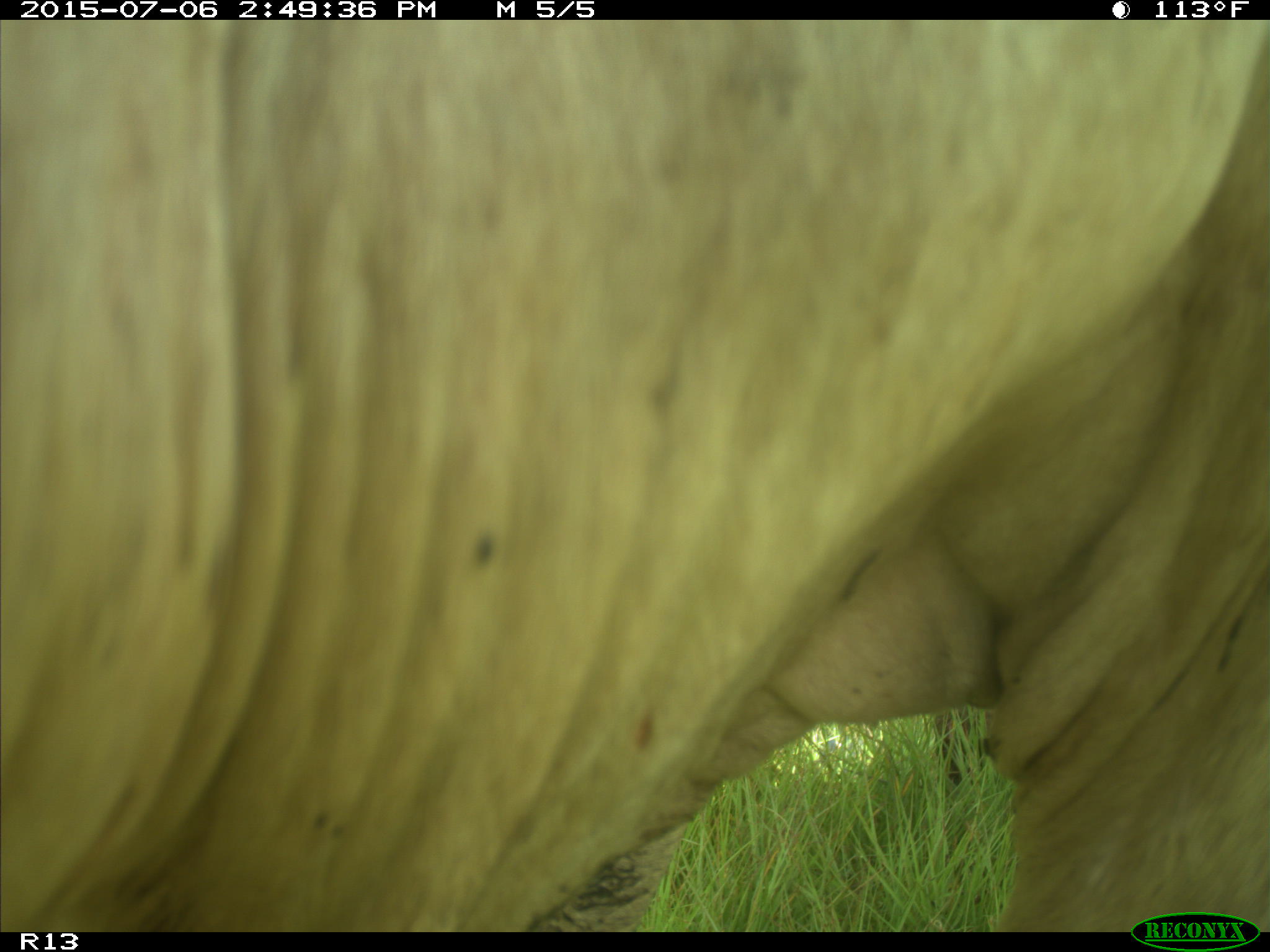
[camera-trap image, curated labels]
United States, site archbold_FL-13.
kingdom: Animalia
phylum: Chordata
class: Mammalia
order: Artiodactyla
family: Bovidae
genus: Bos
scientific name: Bos taurus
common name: domestic cow